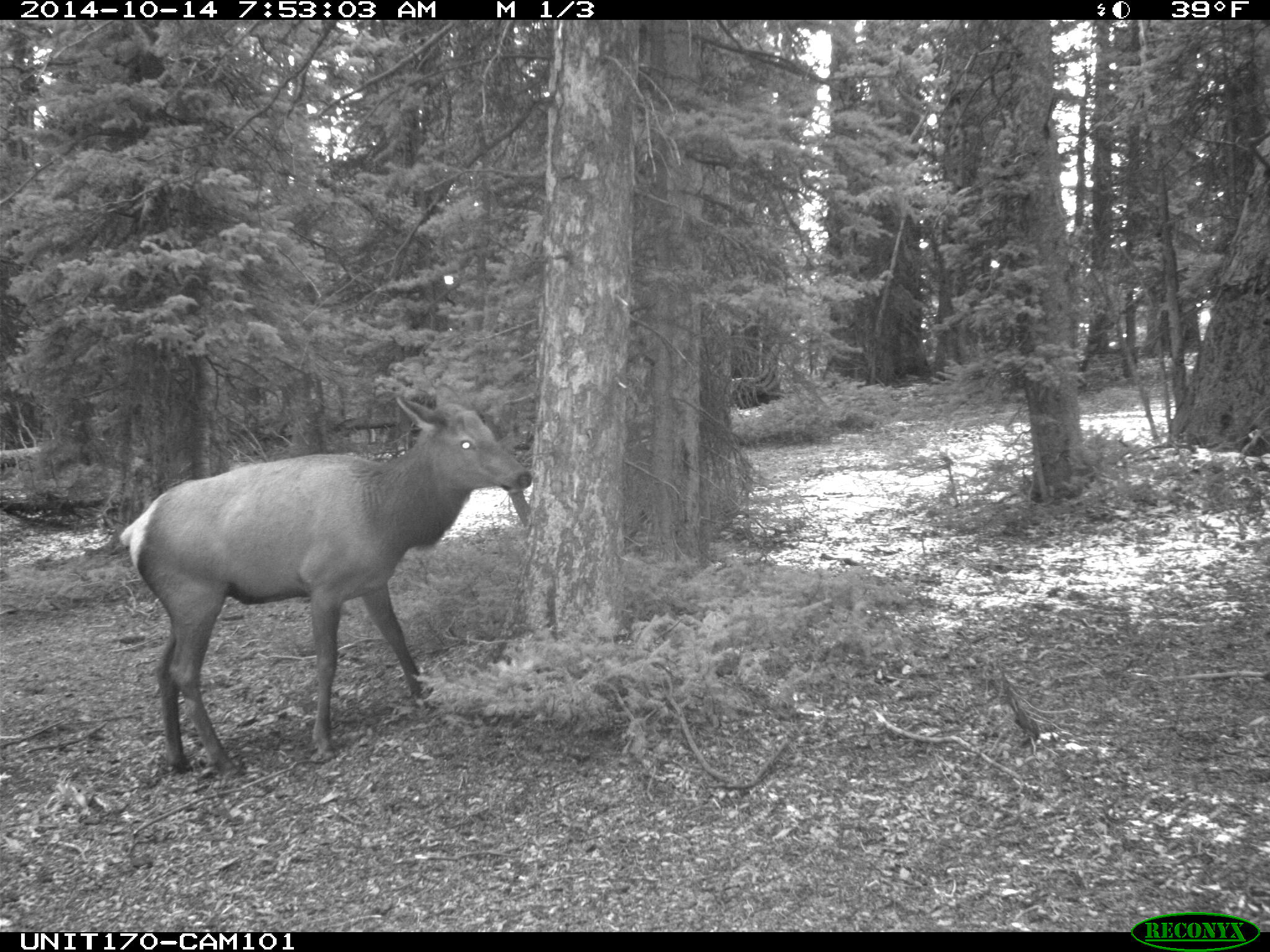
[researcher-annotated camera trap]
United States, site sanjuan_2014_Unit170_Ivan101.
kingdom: Animalia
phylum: Chordata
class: Mammalia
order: Artiodactyla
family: Cervidae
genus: Cervus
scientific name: Cervus elaphus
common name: red deer